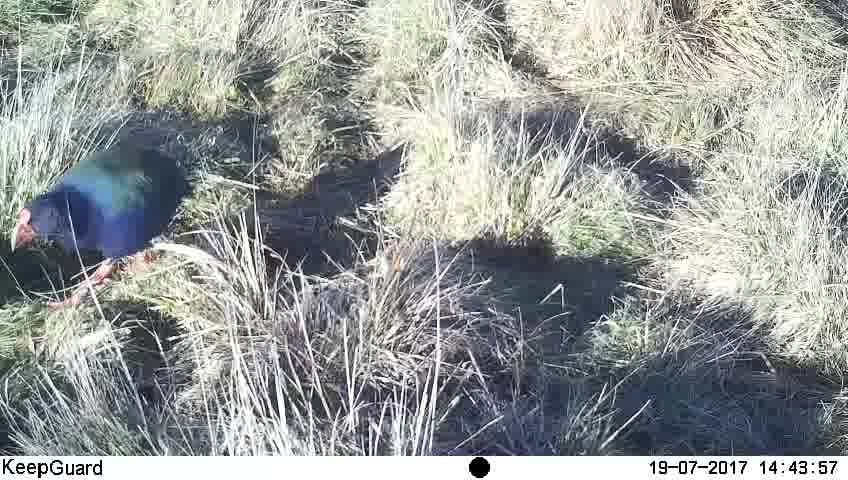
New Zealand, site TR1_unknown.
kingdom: Animalia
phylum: Chordata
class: Aves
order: Gruiformes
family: Rallidae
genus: Porphyrio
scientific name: Porphyrio mantelli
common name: takahe